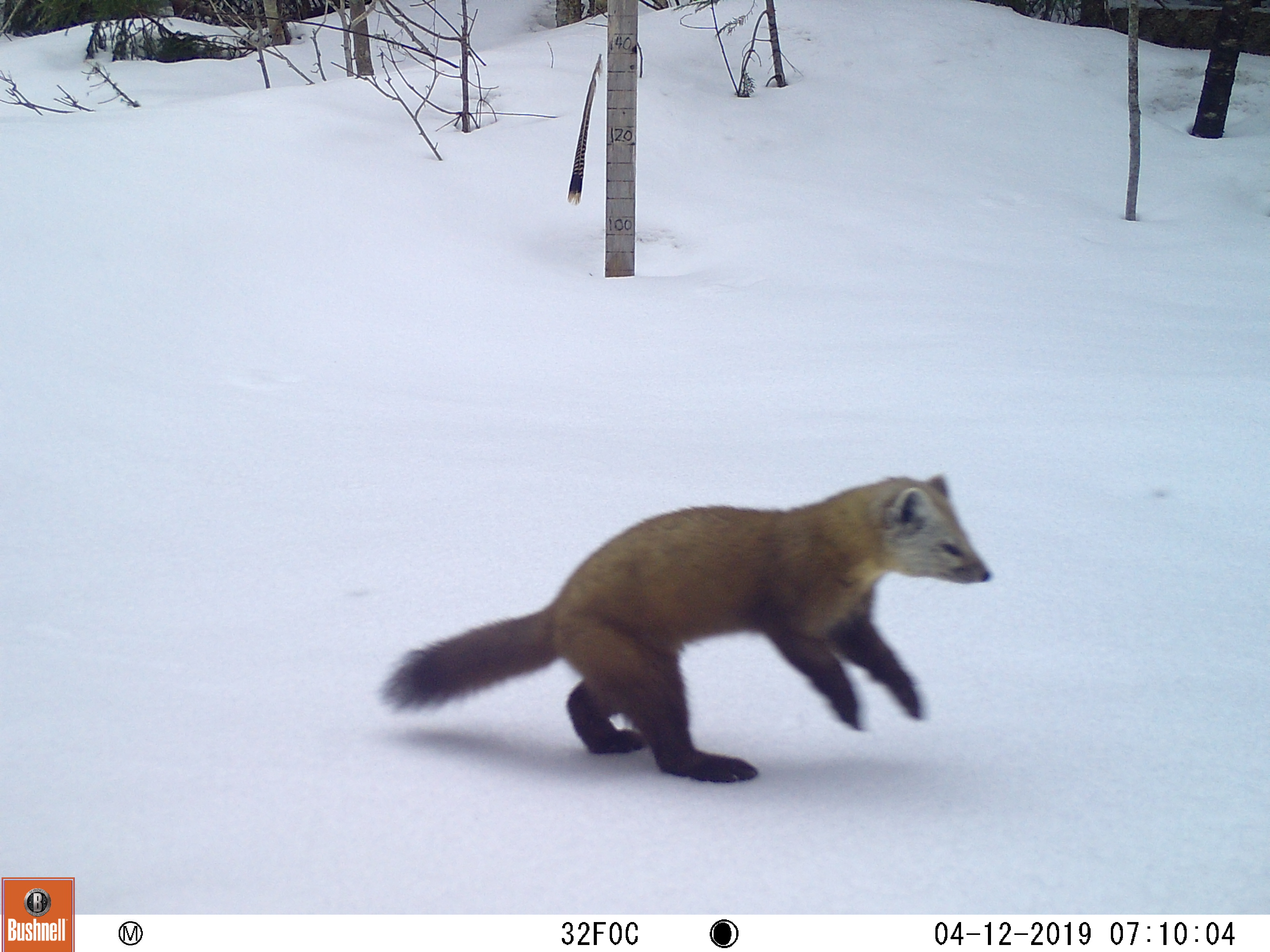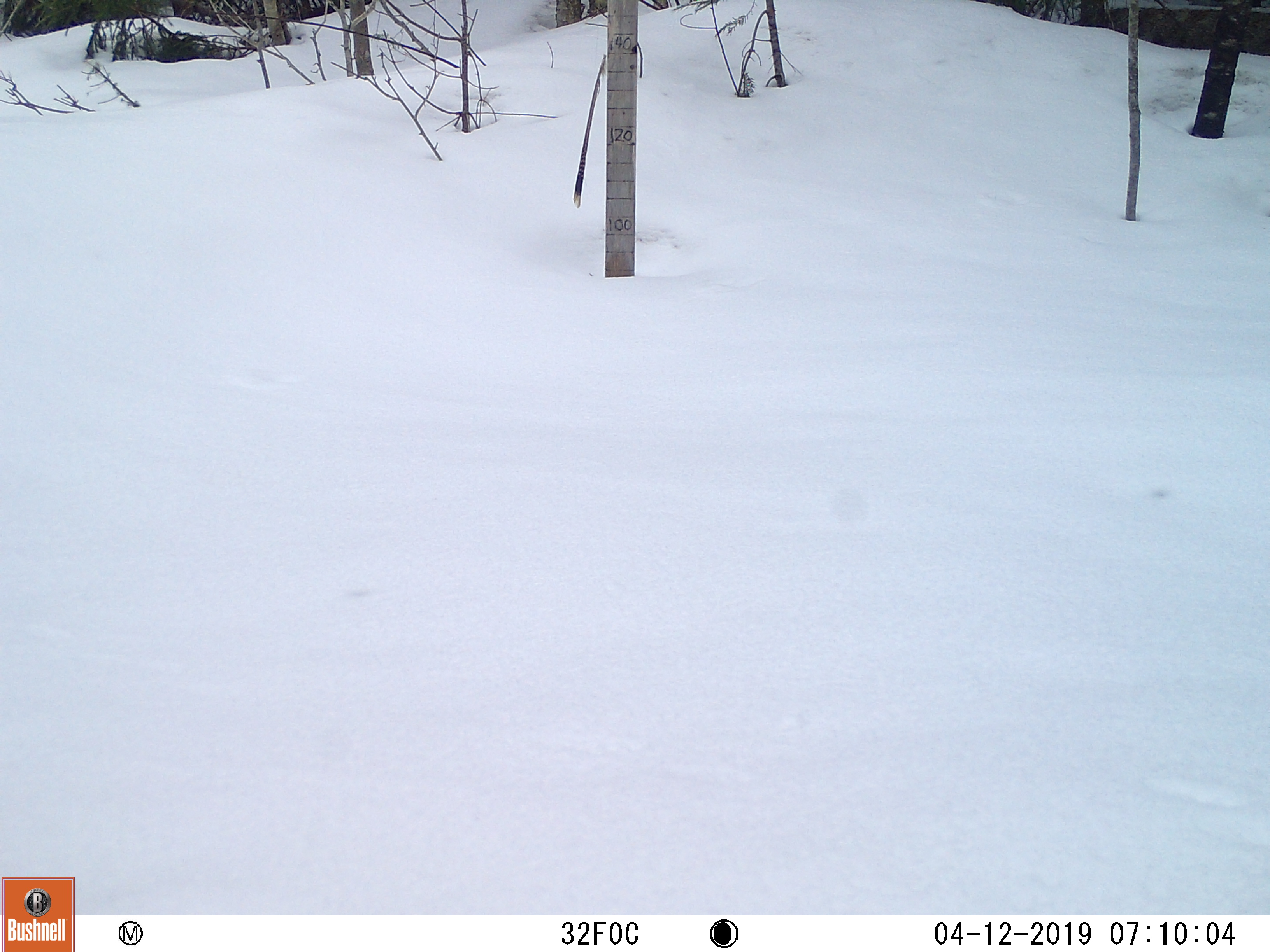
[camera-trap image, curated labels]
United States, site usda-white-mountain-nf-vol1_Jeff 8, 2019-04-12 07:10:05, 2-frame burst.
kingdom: Animalia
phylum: Chordata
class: Mammalia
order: Carnivora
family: Mustelidae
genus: Martes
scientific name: Martes americana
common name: american marten